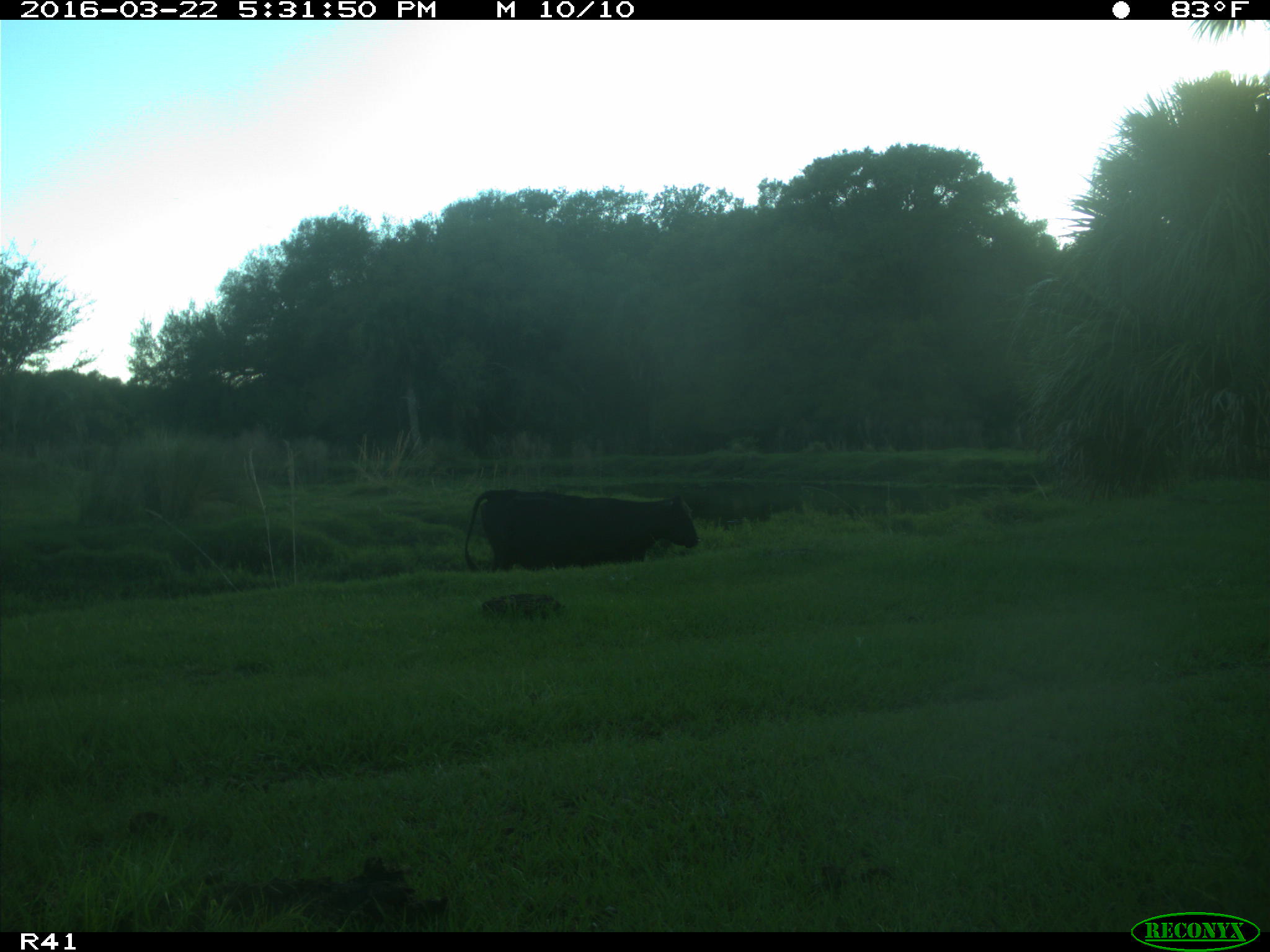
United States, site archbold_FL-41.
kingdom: Animalia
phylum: Chordata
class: Mammalia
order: Artiodactyla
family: Bovidae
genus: Bos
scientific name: Bos taurus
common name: domestic cow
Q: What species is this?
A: Bos taurus (domestic cow).